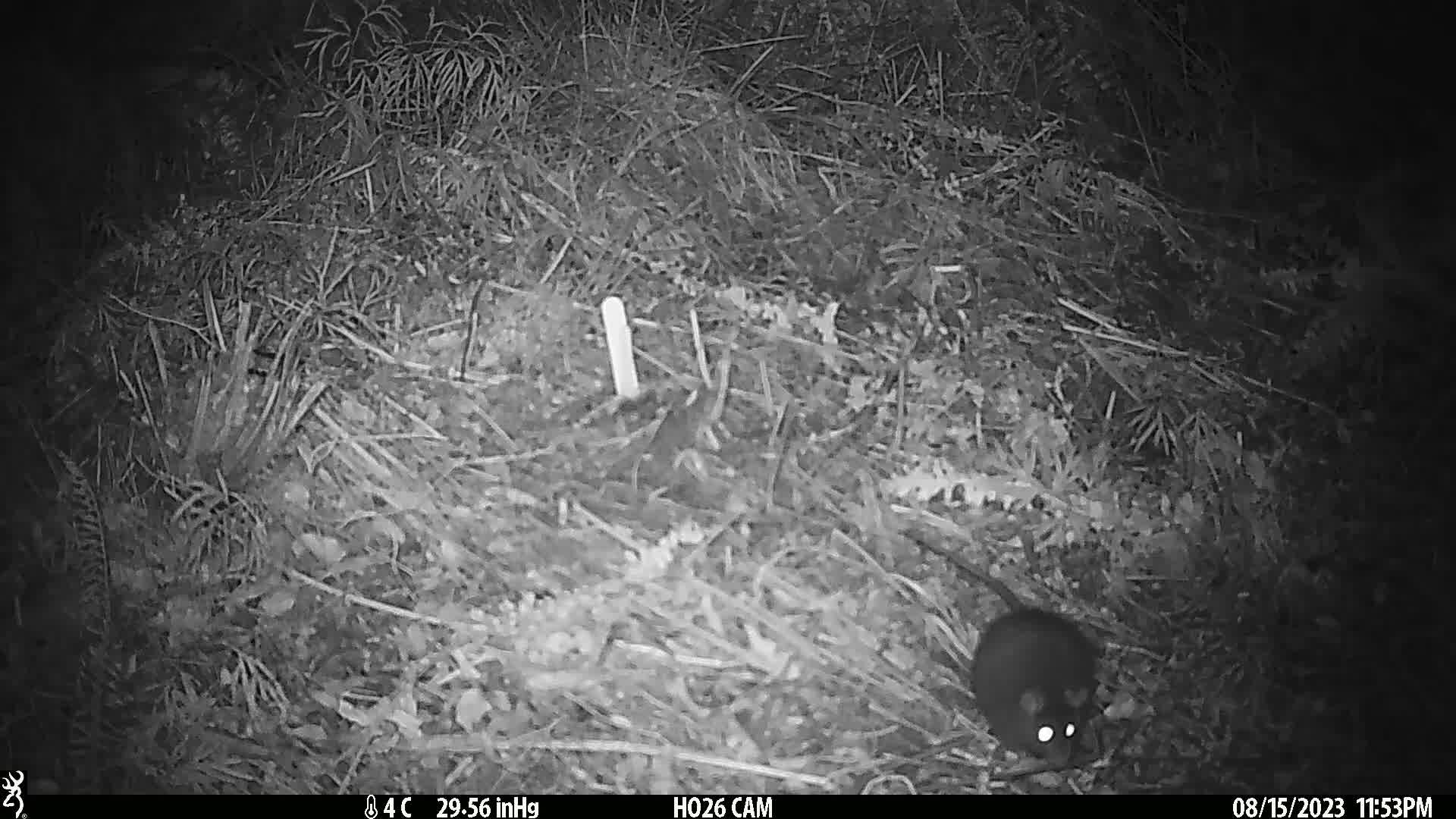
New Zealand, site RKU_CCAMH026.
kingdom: Animalia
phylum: Chordata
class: Mammalia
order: Rodentia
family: Muridae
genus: Rattus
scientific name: Rattus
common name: rat